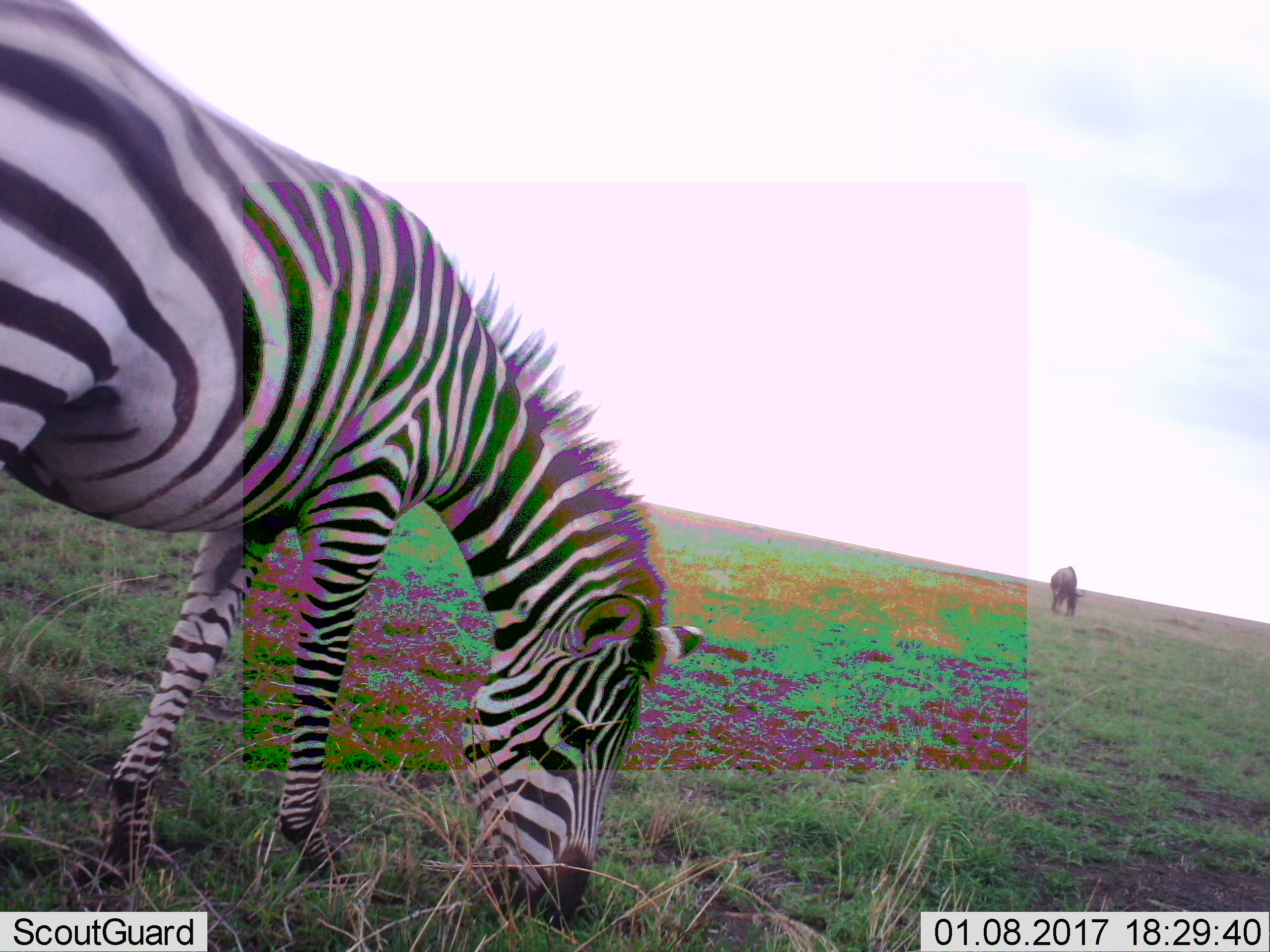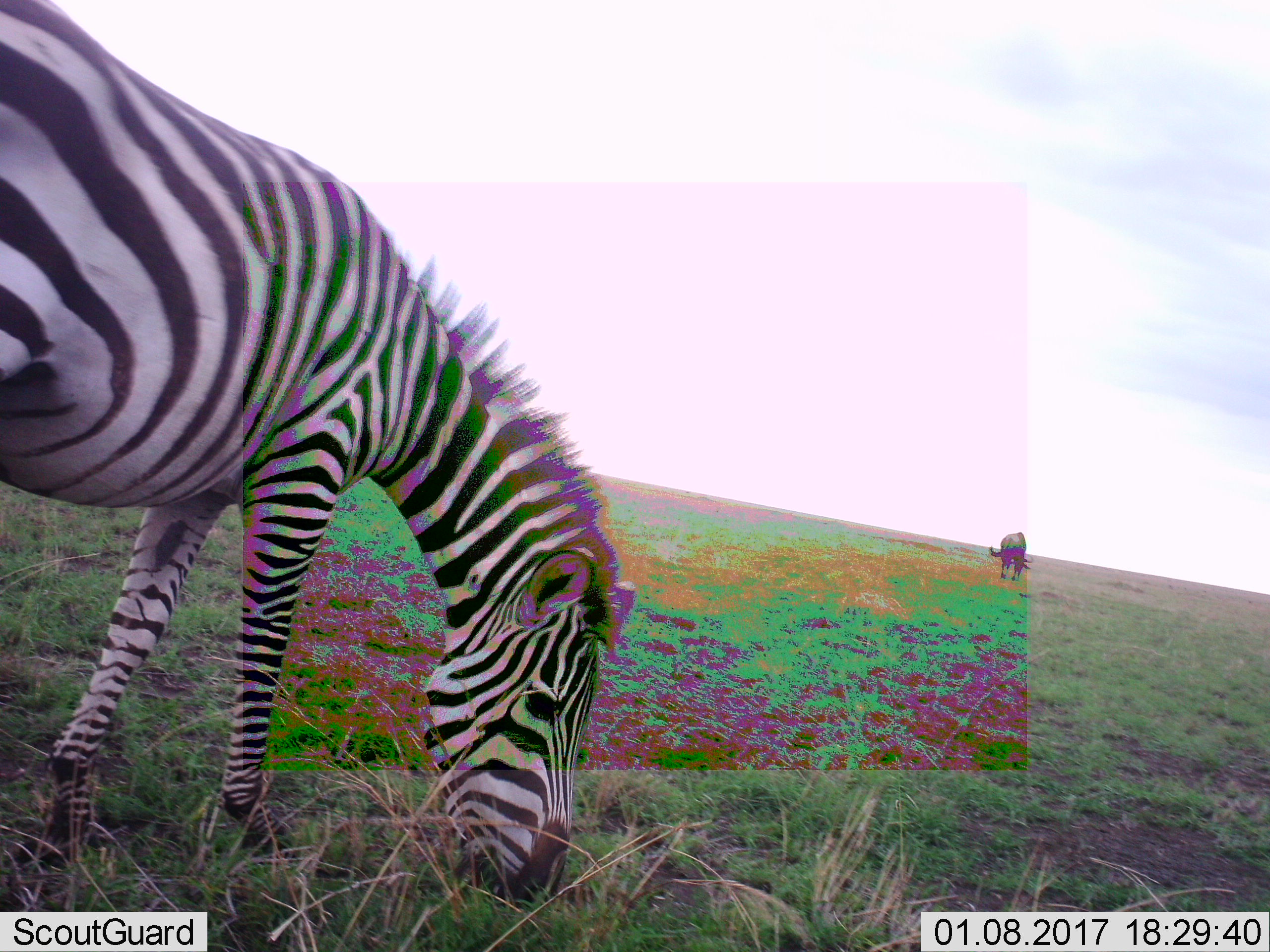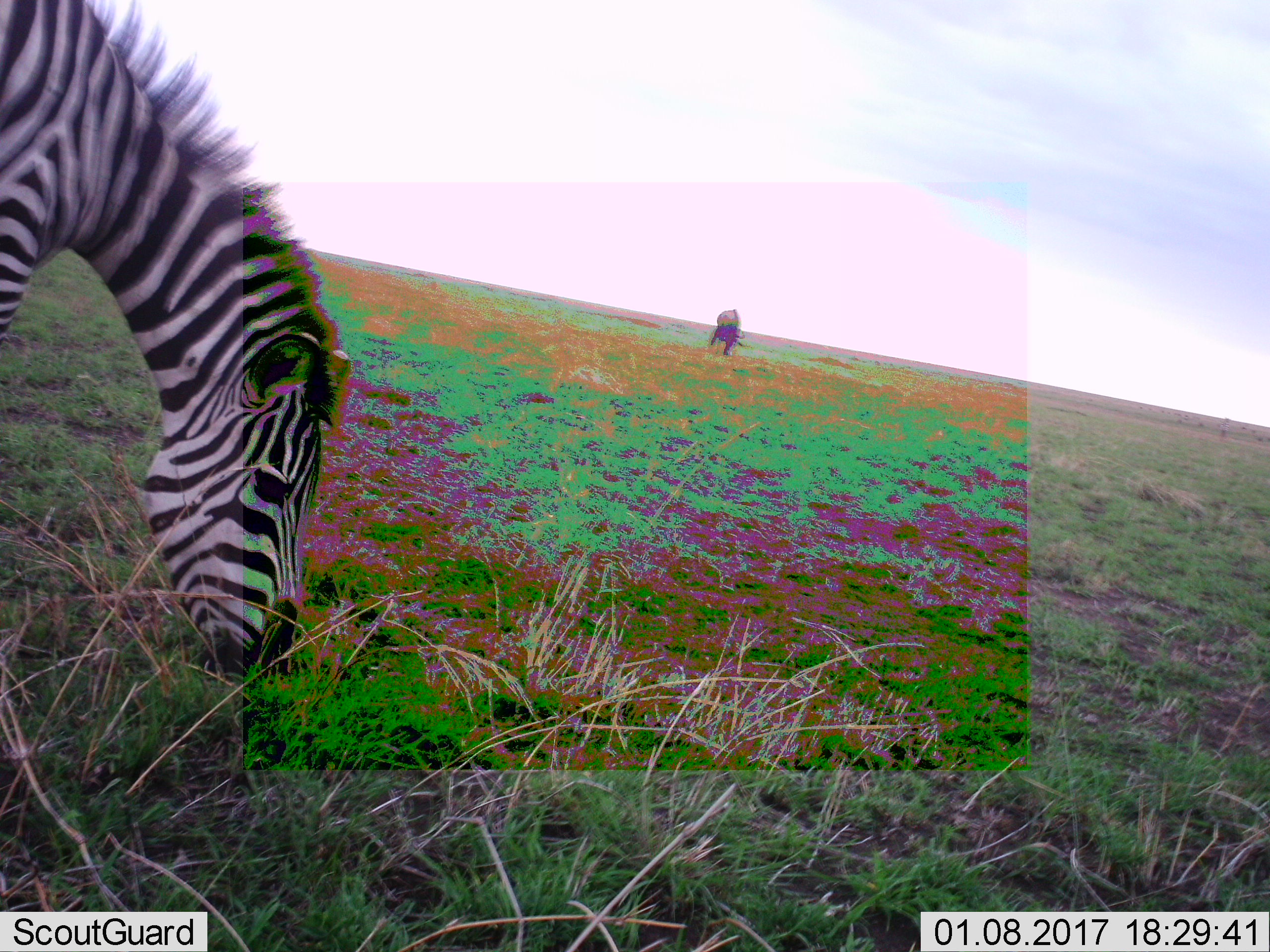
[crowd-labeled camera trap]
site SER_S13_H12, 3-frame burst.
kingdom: Animalia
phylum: Chordata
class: Mammalia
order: Perissodactyla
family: Equidae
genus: Equus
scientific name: Equus quagga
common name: plains zebra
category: zebraplains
Zebraplains (plains zebra) (Equus quagga), count 1. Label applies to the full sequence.